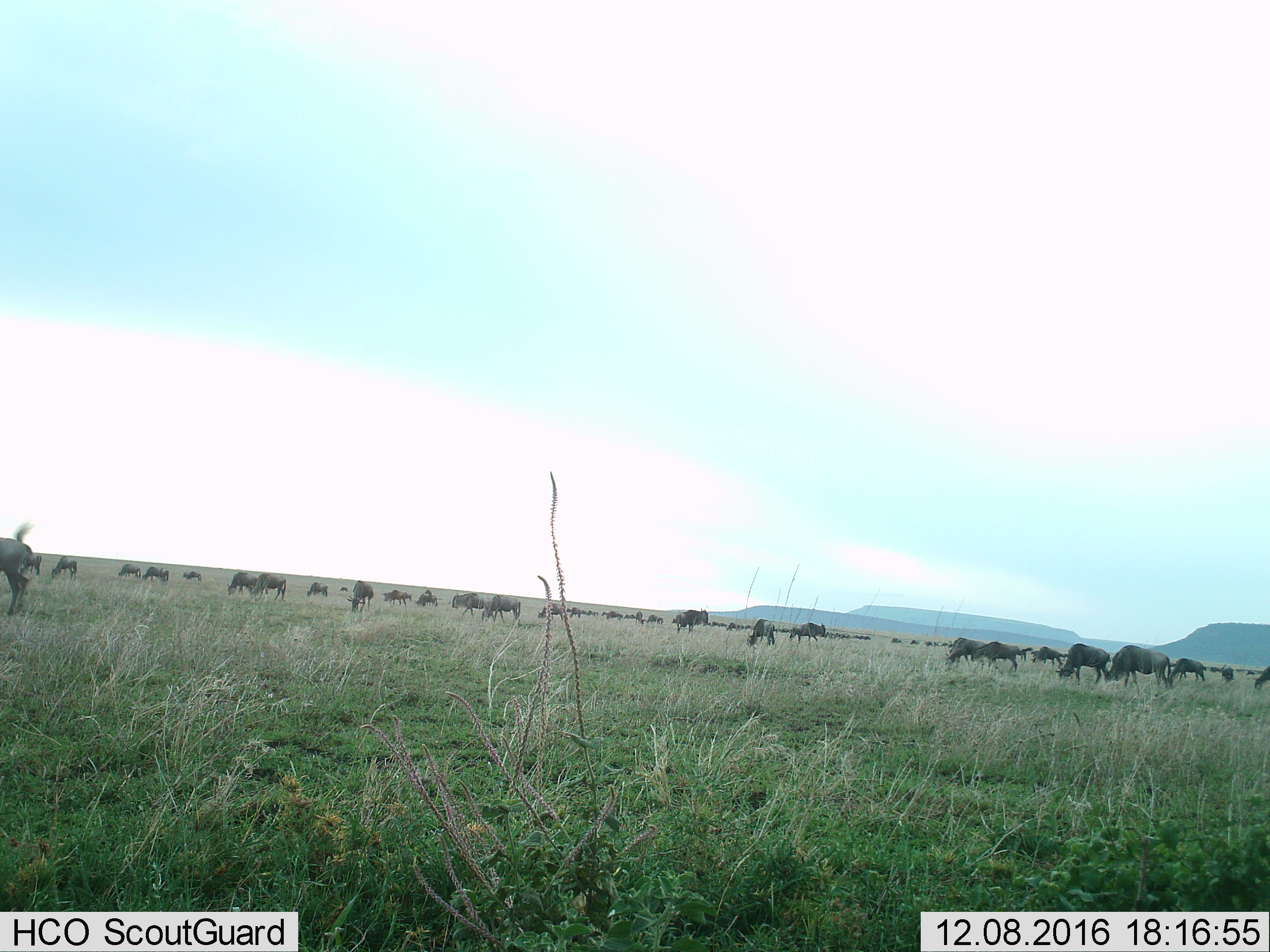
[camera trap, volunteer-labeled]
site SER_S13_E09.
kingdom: Animalia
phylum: Chordata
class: Mammalia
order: Artiodactyla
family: Bovidae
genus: Connochaetes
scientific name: Connochaetes taurinus taurinus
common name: blue wildebeest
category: wildebeestblue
Wildebeestblue (blue wildebeest) (Connochaetes taurinus taurinus), count 51+. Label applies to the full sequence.